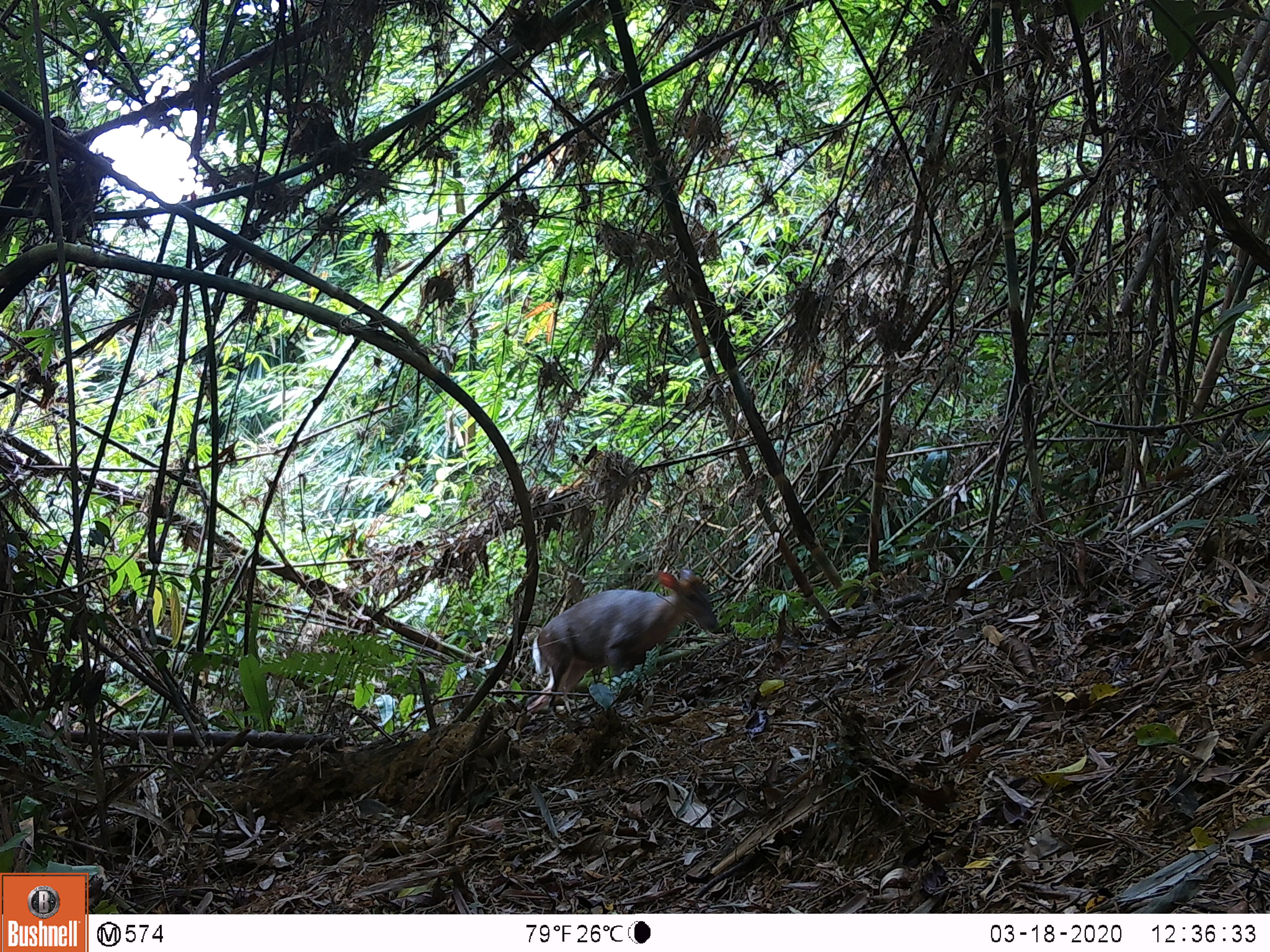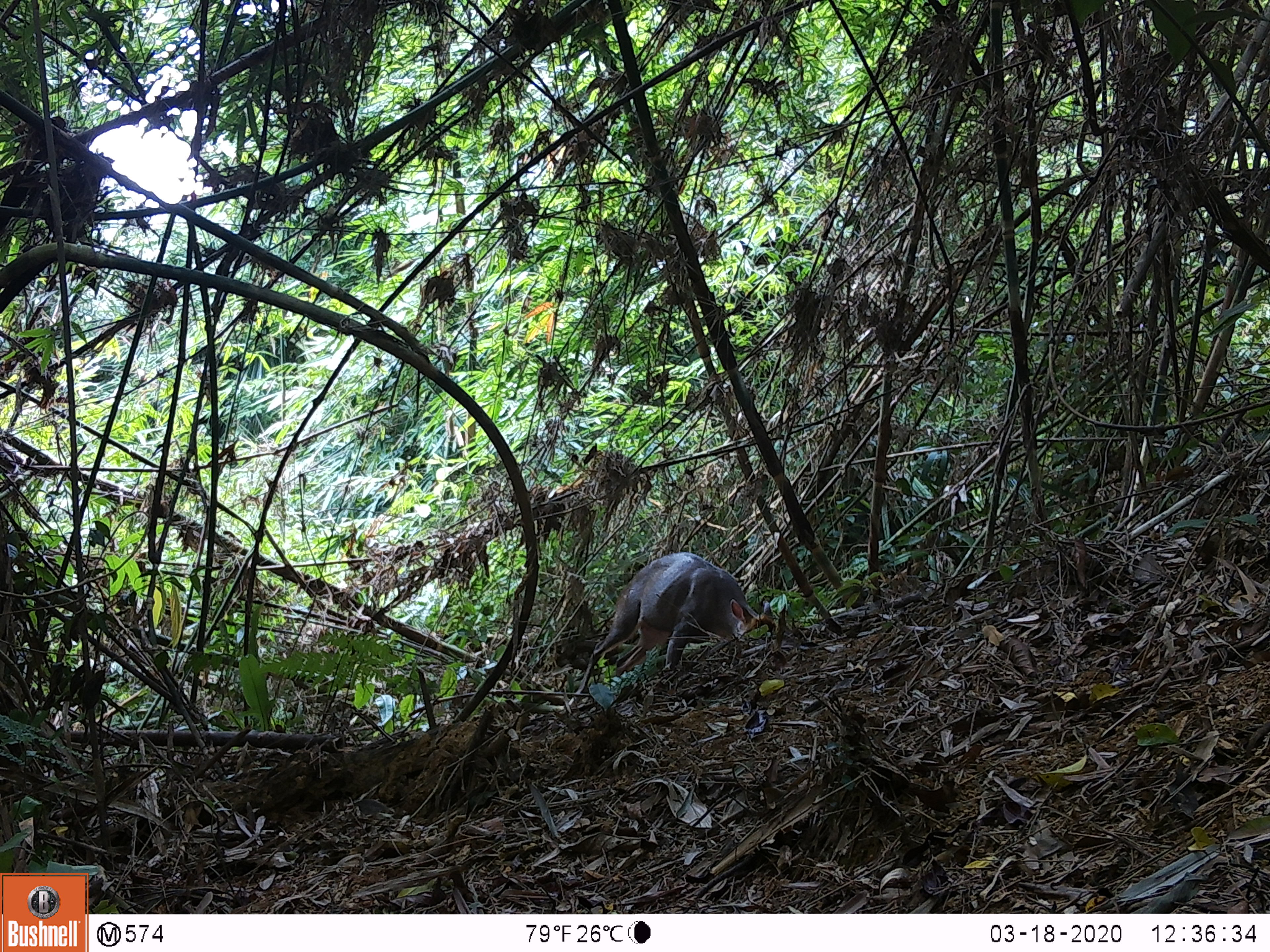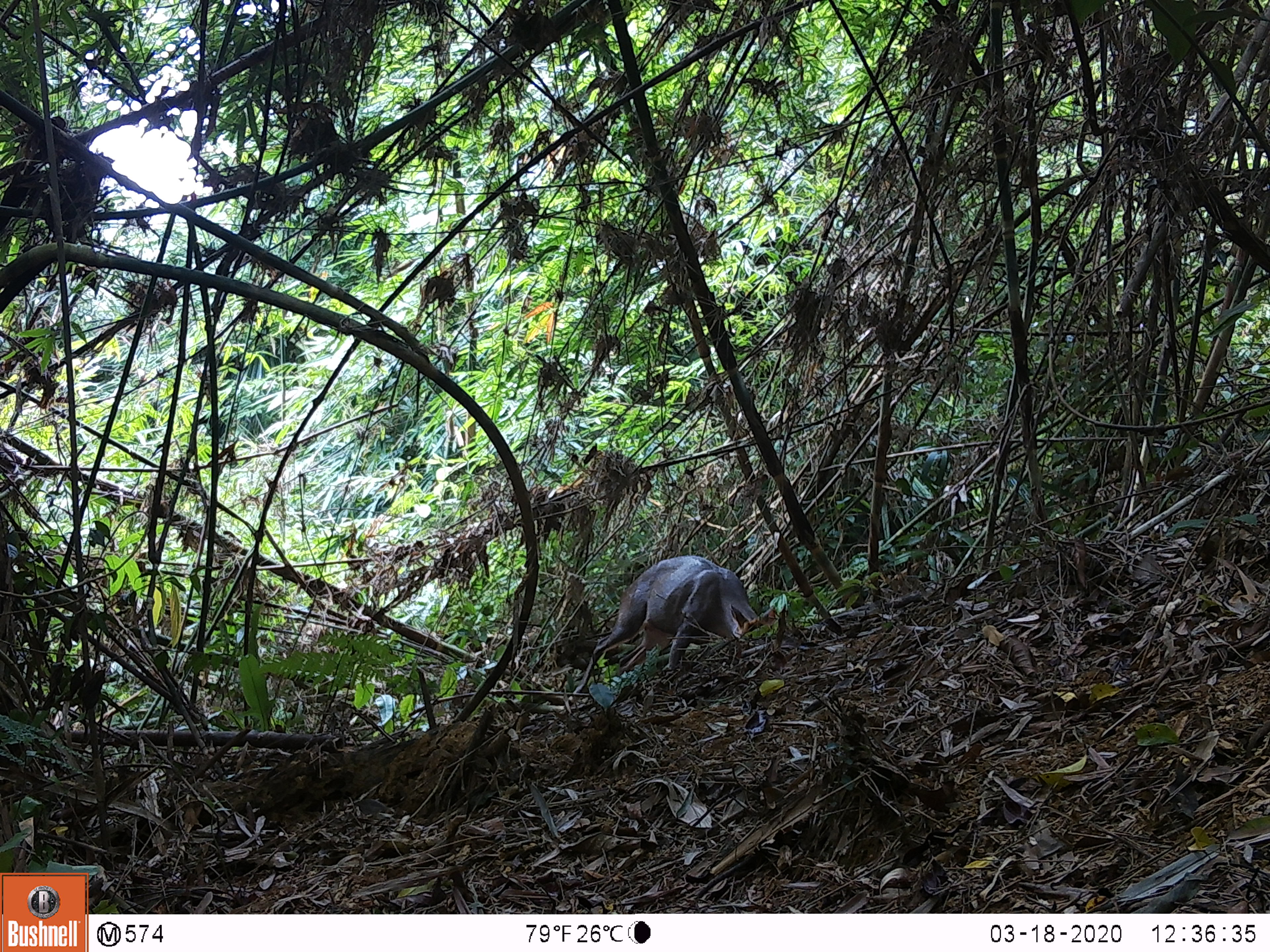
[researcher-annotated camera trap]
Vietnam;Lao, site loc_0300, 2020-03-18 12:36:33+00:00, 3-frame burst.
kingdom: Animalia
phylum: Chordata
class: Mammalia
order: Artiodactyla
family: Cervidae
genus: Muntiacus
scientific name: Muntiacus rooseveltorum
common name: roosevelt's muntjac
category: roosevelts muntjac group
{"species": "roosevelts muntjac group (roosevelt's muntjac) (Muntiacus rooseveltorum)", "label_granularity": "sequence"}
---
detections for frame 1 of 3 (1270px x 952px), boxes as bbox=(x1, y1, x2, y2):
roosevelts muntjac group: bbox=(526, 569, 719, 713)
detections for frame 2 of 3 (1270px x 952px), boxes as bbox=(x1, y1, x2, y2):
roosevelts muntjac group: bbox=(567, 551, 777, 707)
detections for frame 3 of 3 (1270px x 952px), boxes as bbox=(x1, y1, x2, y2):
roosevelts muntjac group: bbox=(589, 553, 760, 673)